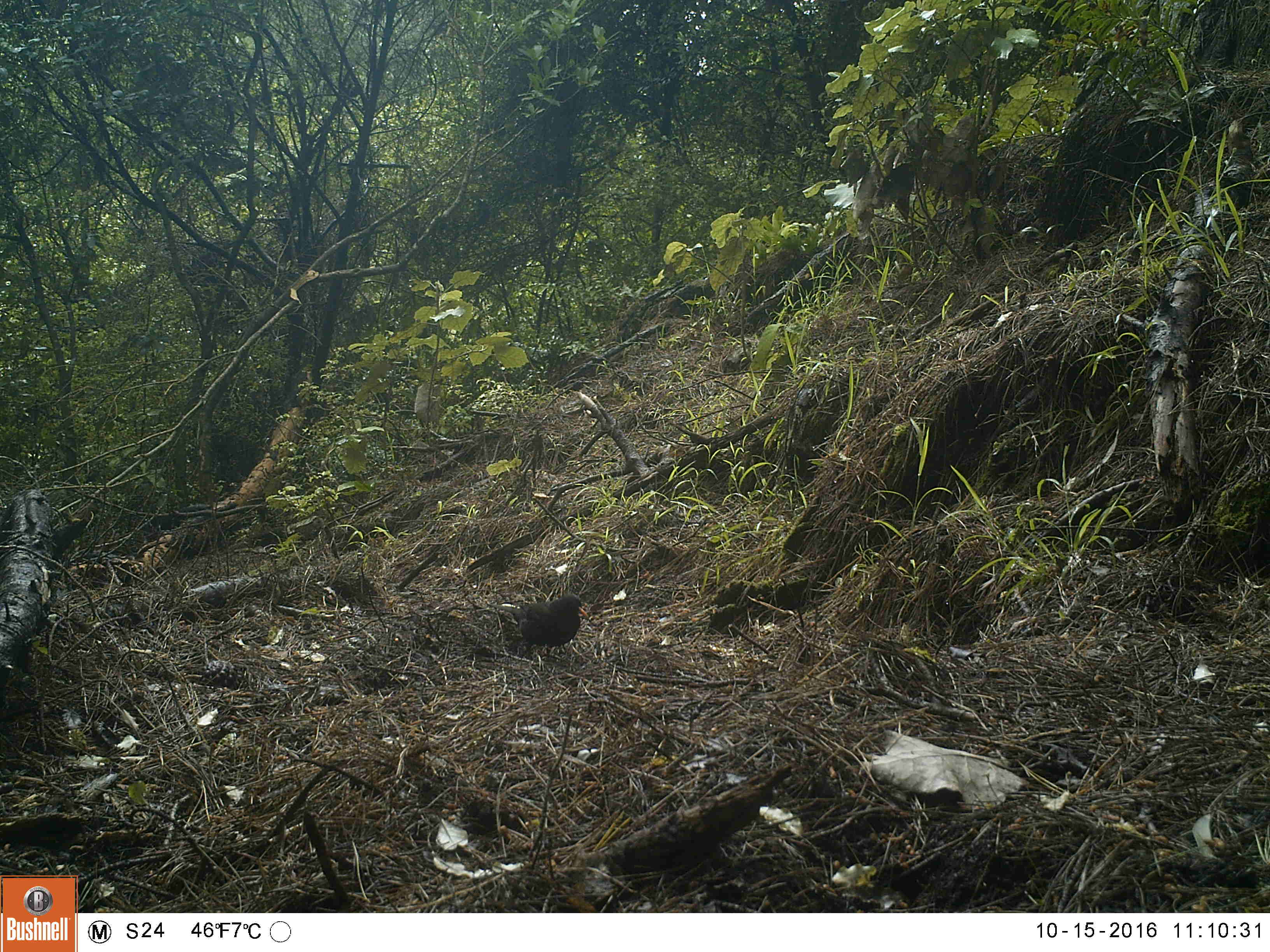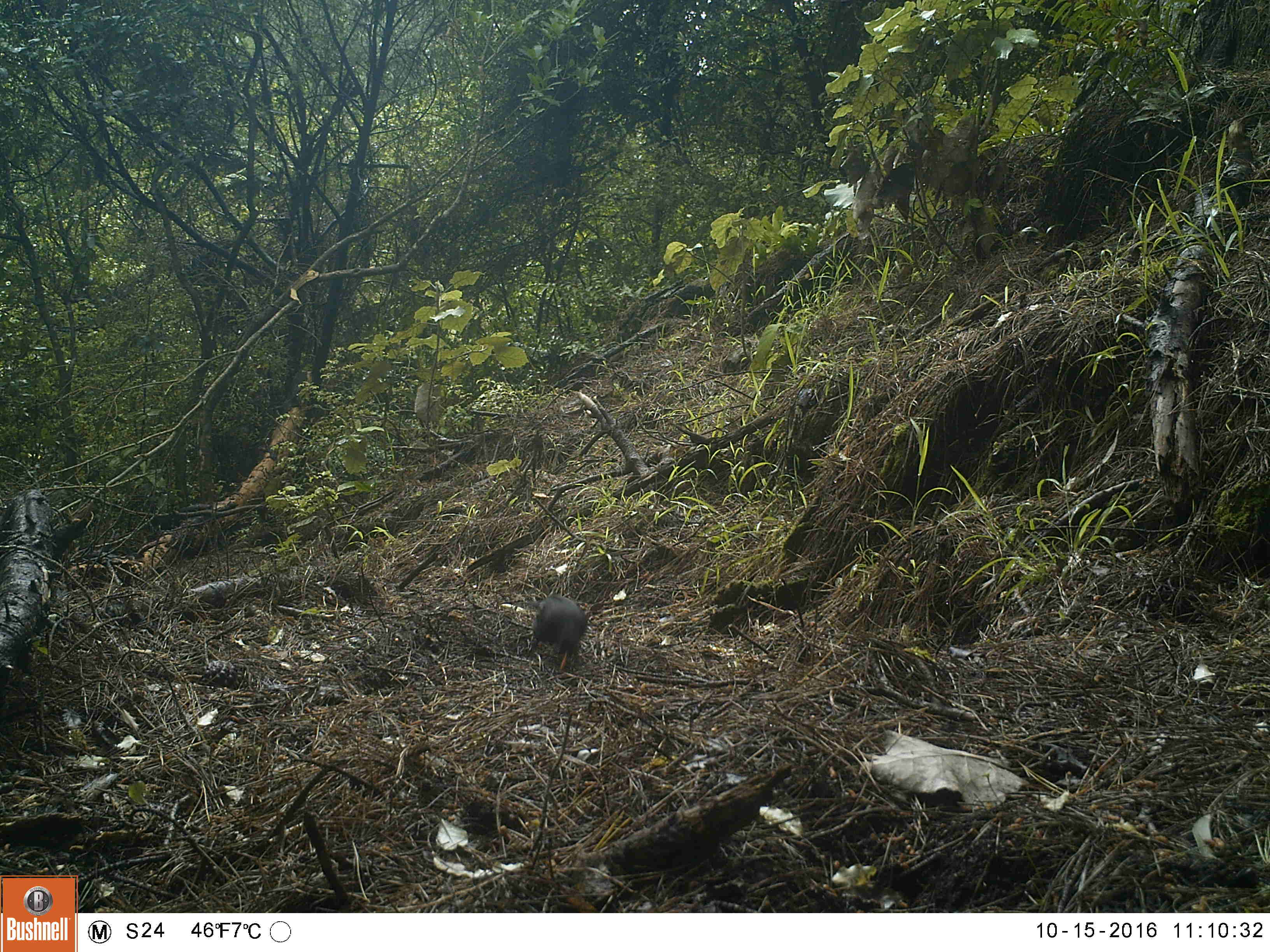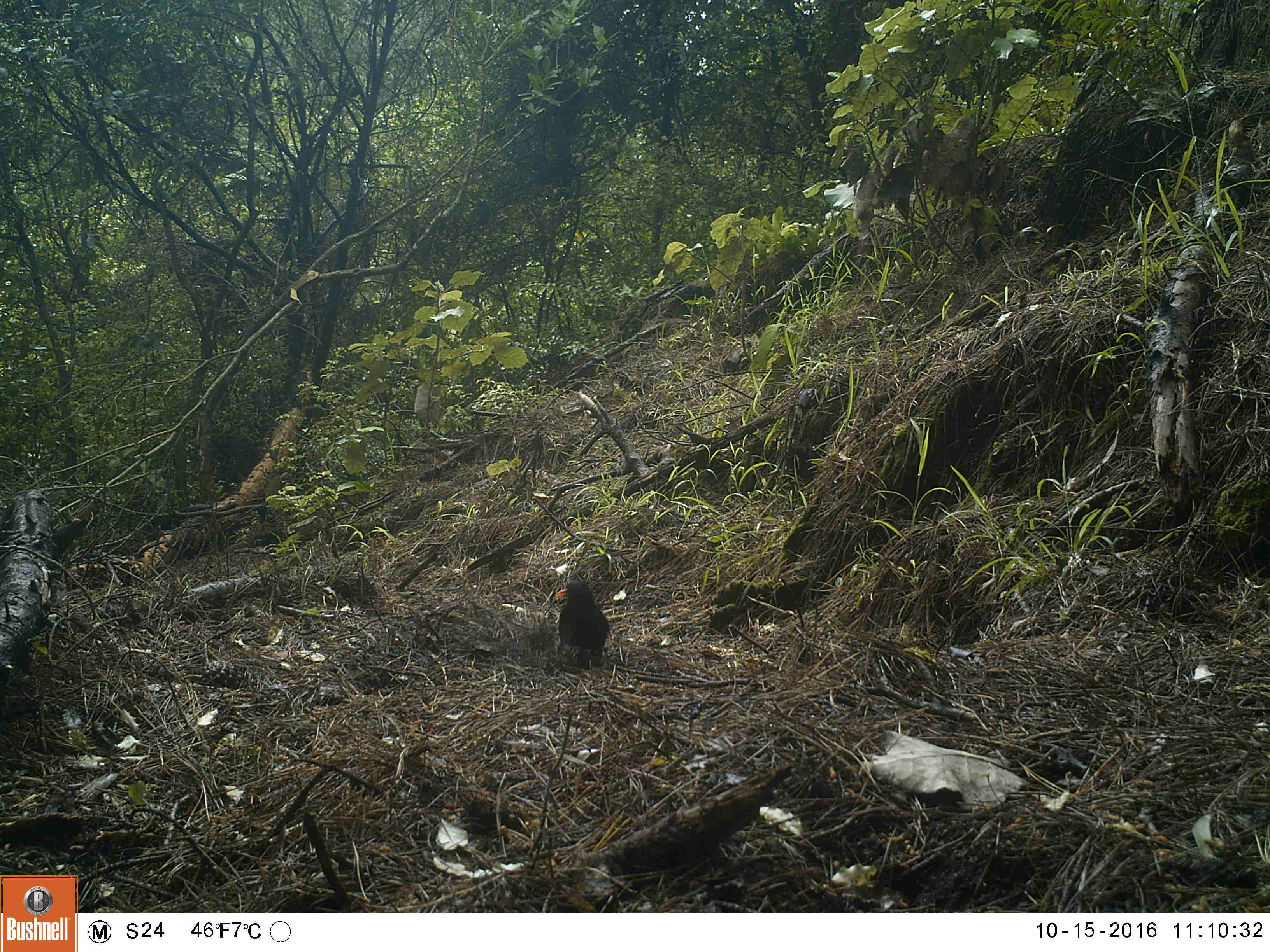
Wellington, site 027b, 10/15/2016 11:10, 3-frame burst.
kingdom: Animalia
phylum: Chordata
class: Aves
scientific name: Aves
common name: bird